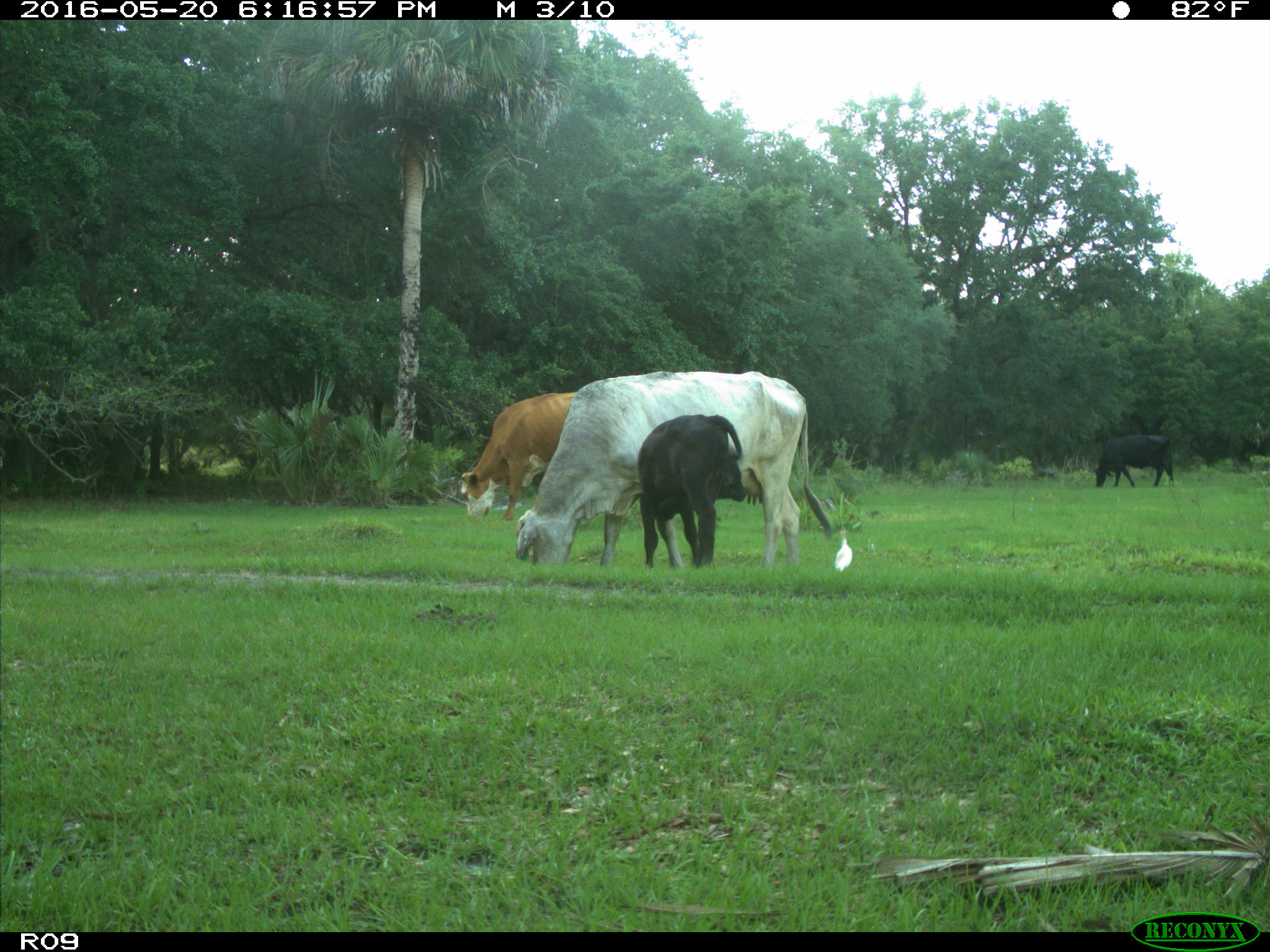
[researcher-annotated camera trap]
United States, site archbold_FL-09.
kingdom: Animalia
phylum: Chordata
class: Mammalia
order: Artiodactyla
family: Bovidae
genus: Bos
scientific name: Bos taurus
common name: domestic cow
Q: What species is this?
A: Bos taurus (domestic cow).